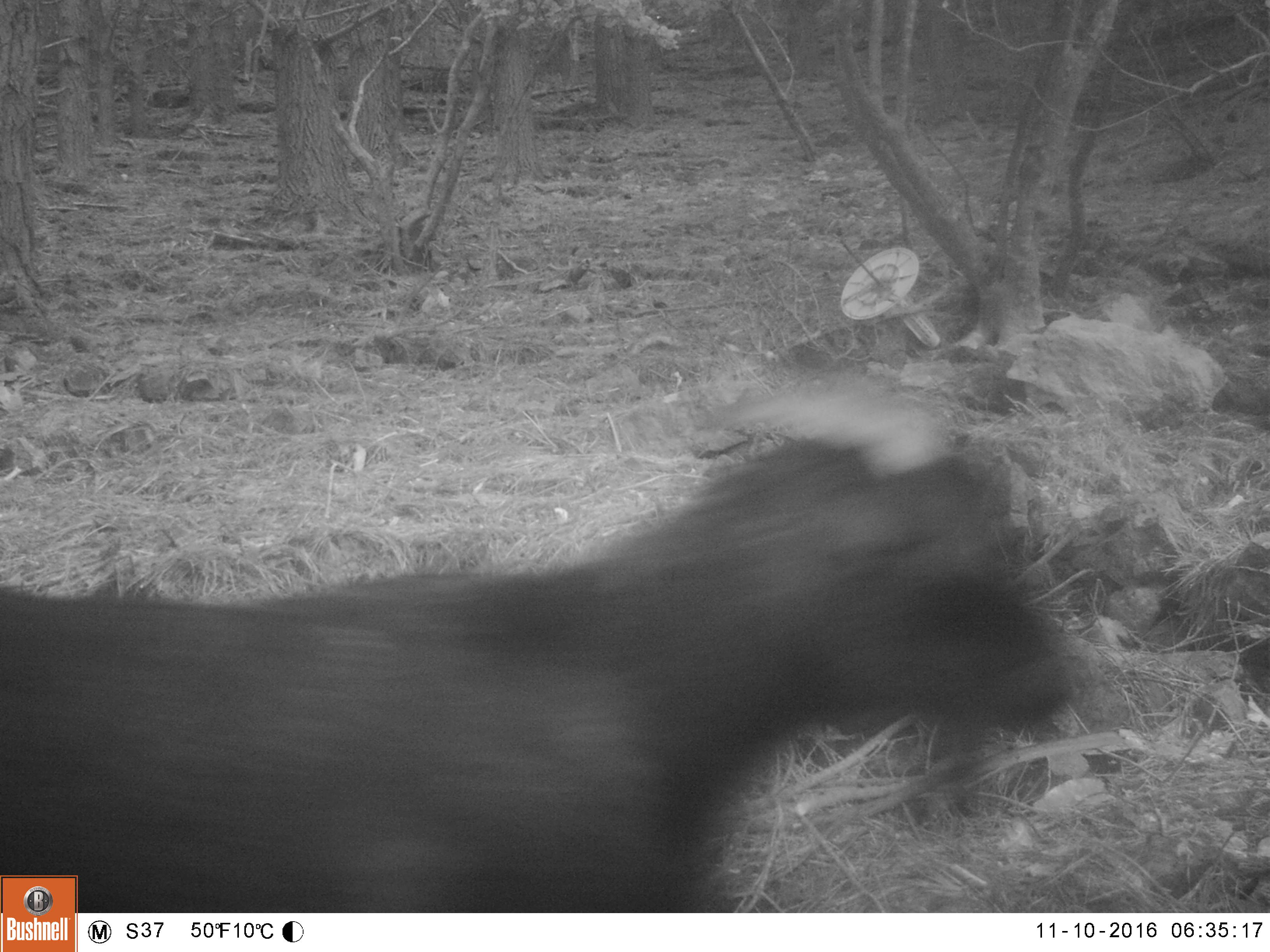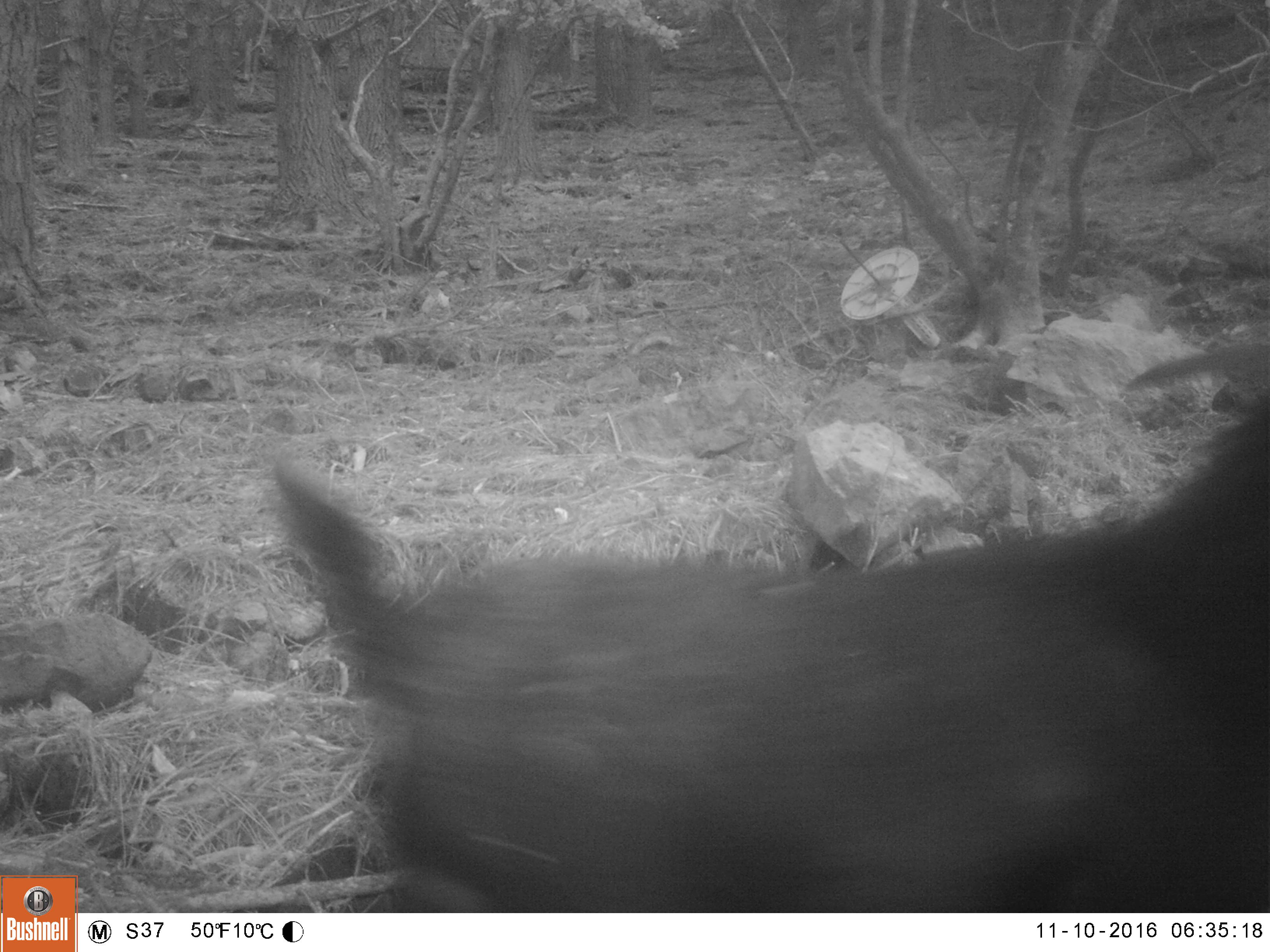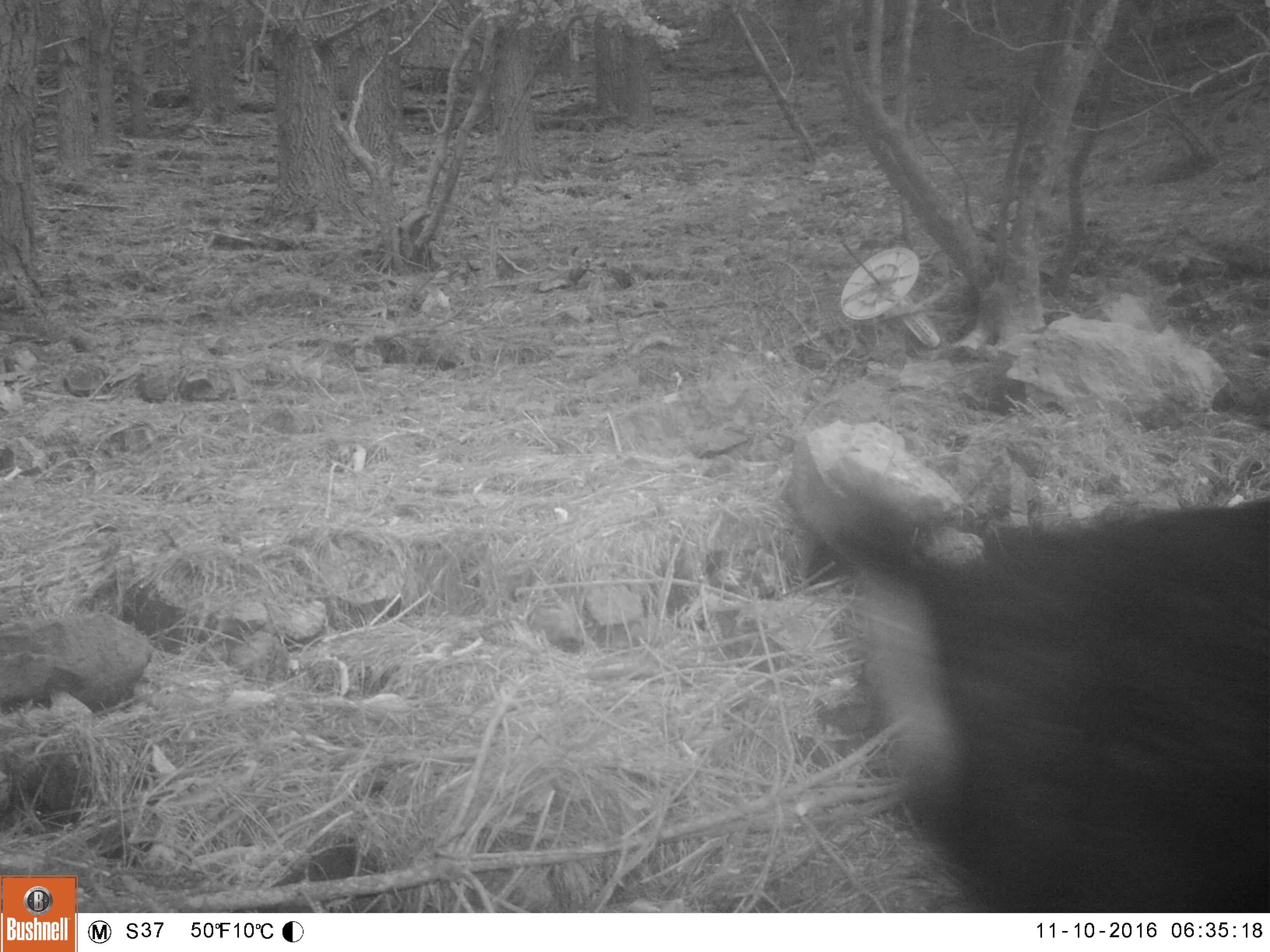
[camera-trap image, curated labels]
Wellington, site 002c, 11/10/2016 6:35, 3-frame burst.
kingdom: Animalia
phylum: Chordata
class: Mammalia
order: Artiodactyla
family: Bovidae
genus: Capra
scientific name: Capra hircus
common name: goat